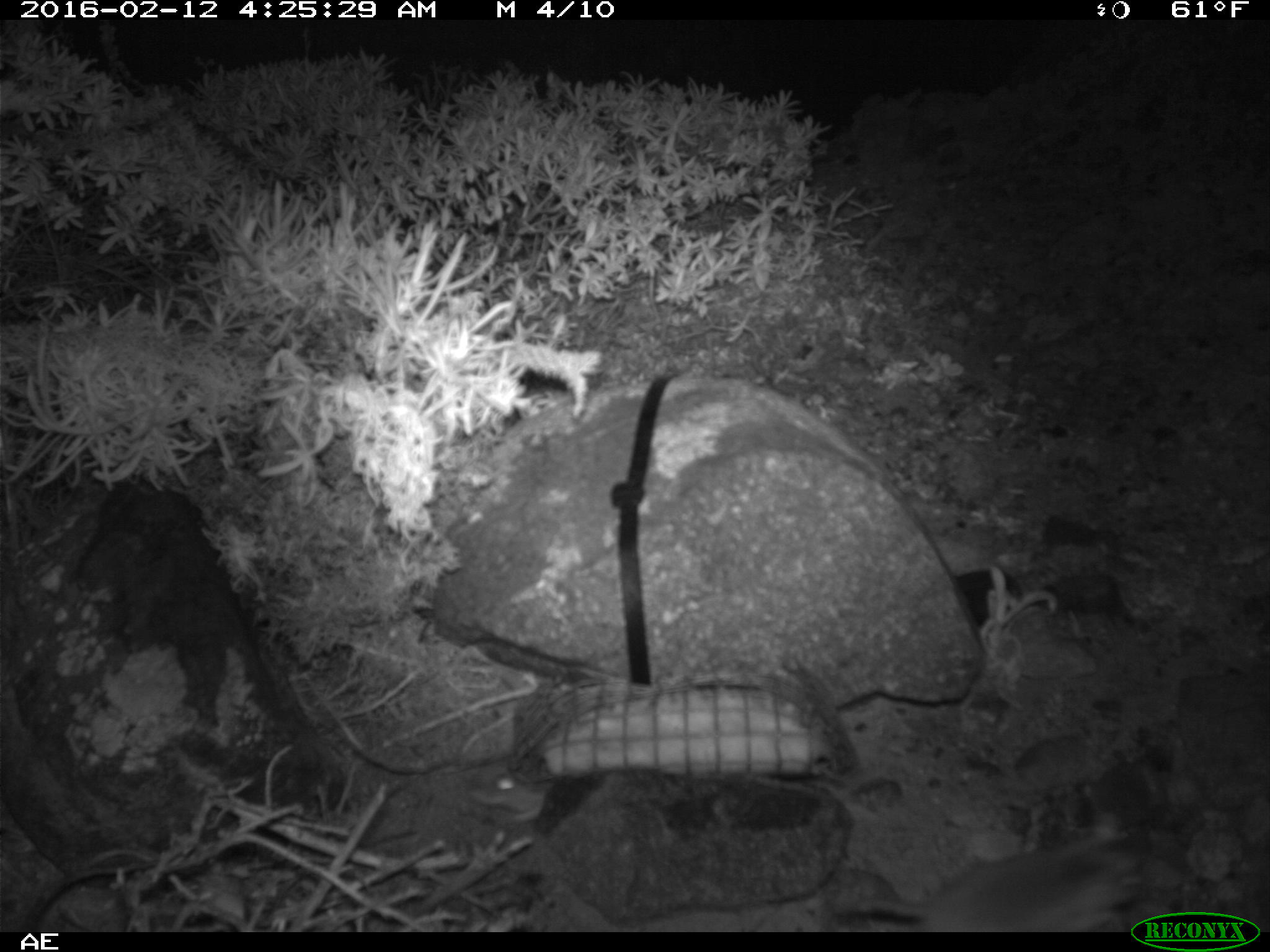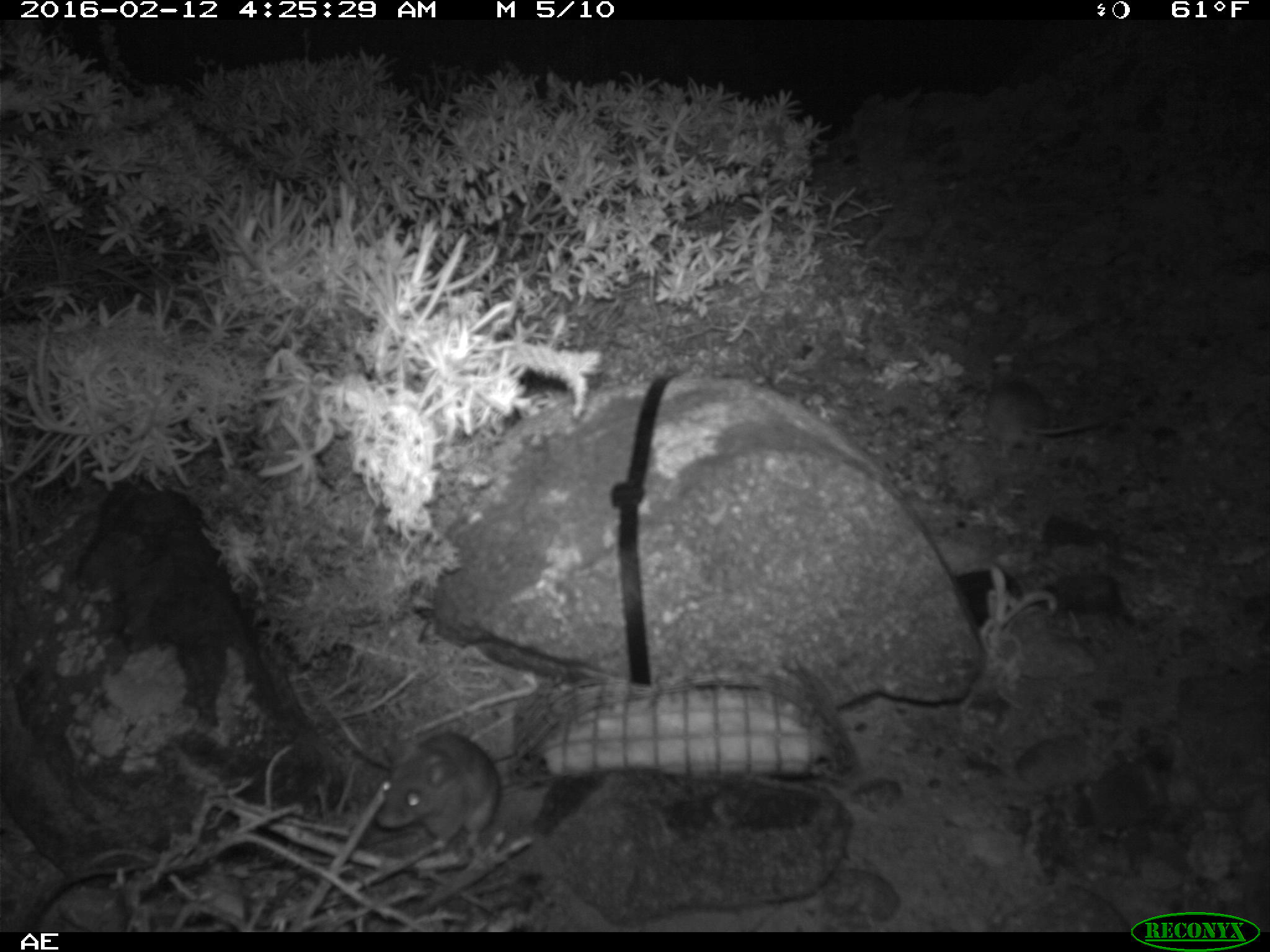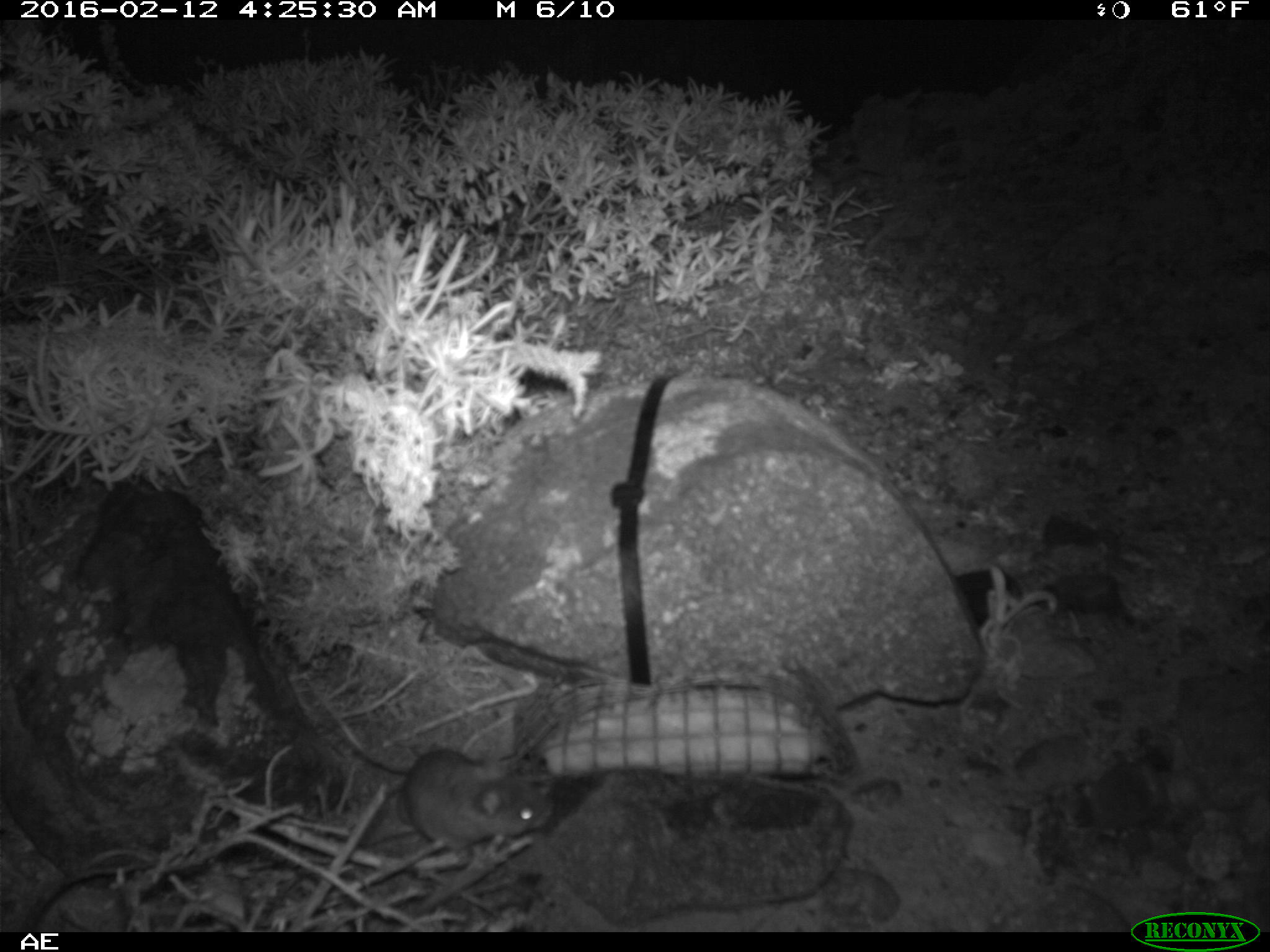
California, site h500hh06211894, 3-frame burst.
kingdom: Animalia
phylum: Chordata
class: Mammalia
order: Rodentia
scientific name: Rodentia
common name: rodent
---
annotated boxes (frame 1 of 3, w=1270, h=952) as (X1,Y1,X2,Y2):
rodent: (836,826,1148,932); (466,757,550,820)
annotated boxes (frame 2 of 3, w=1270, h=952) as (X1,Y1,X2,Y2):
rodent: (377,734,500,845); (974,371,1102,456)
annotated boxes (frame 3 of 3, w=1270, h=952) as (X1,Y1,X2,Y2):
rodent: (393,746,551,852)